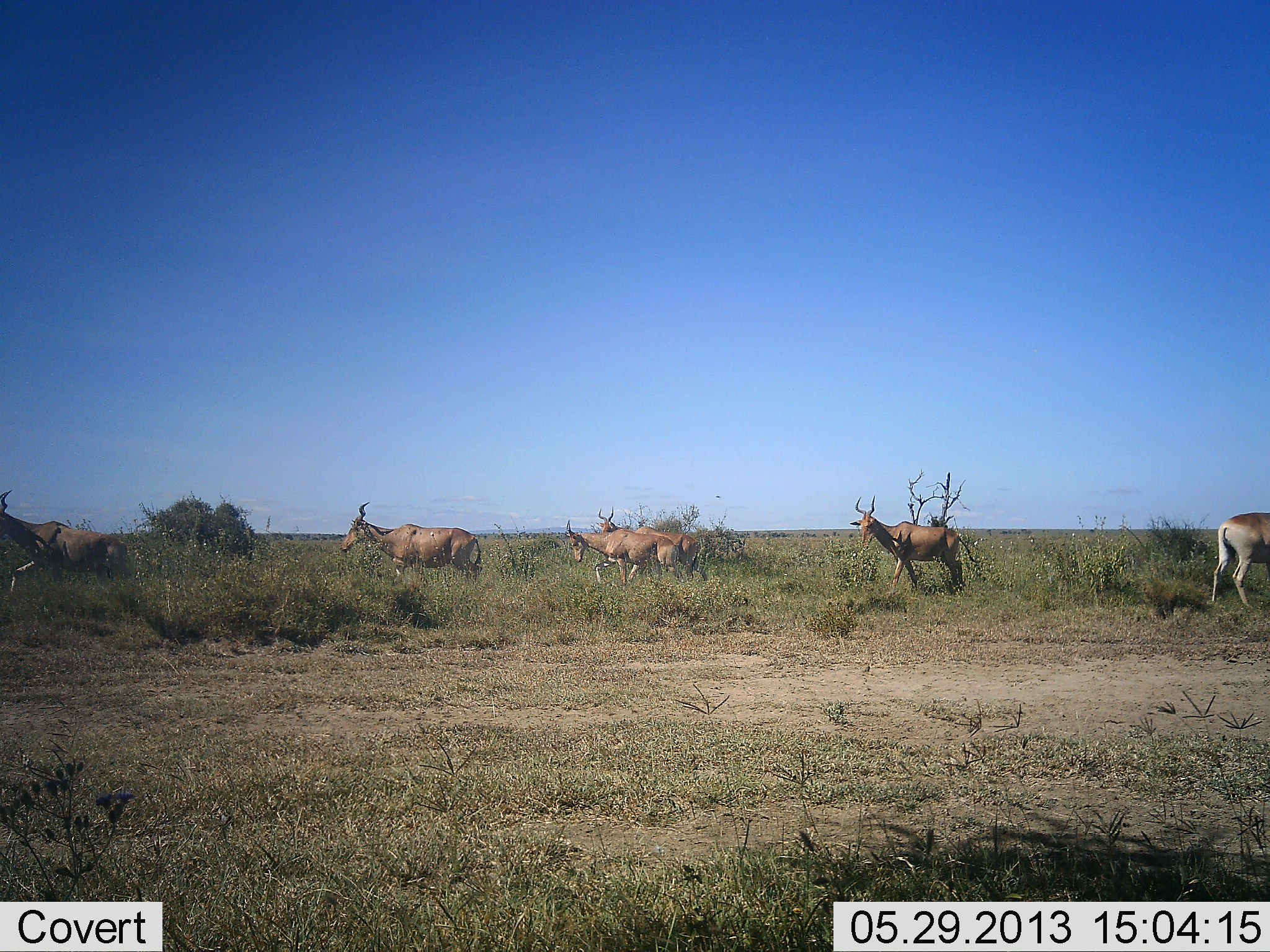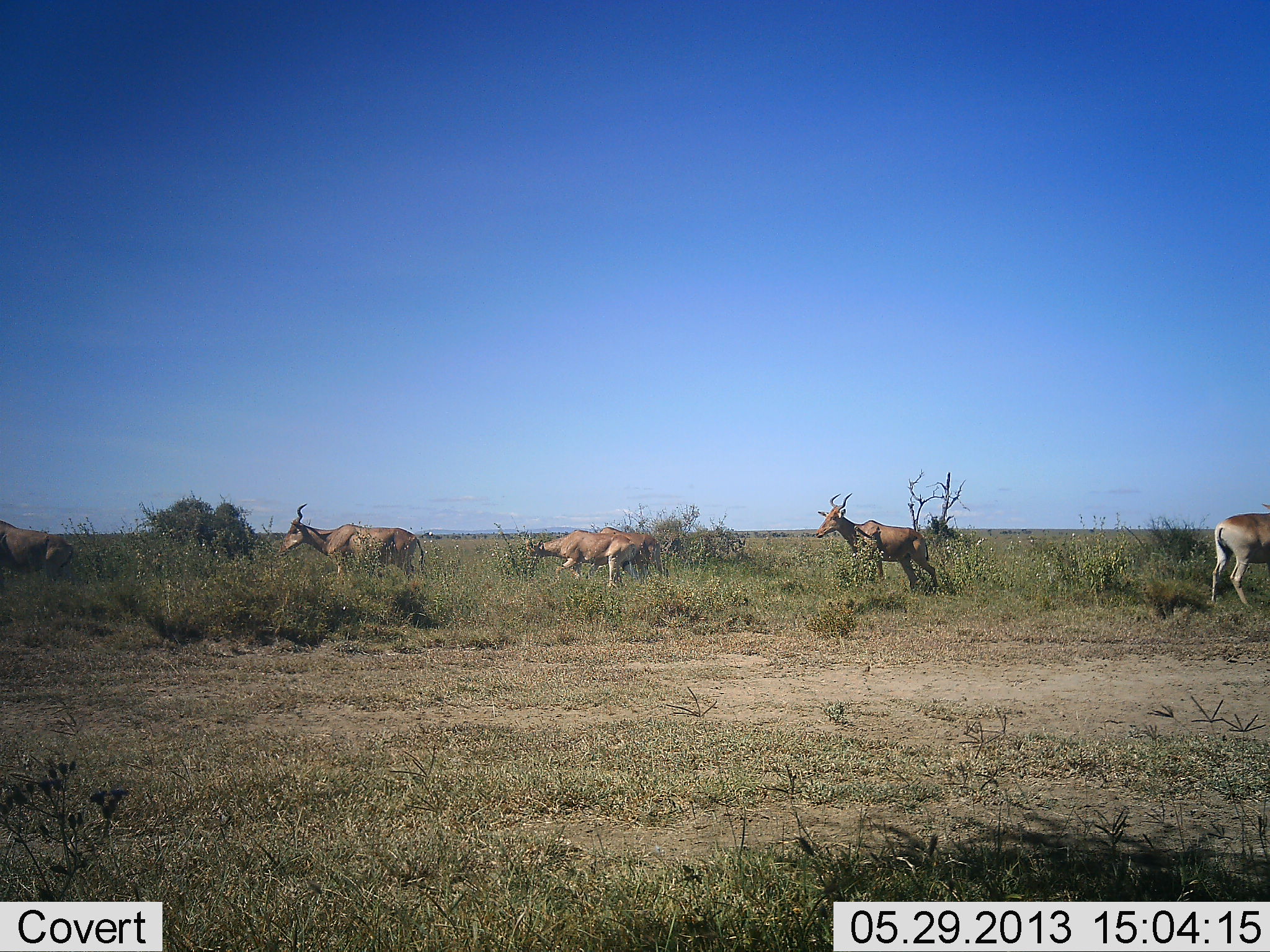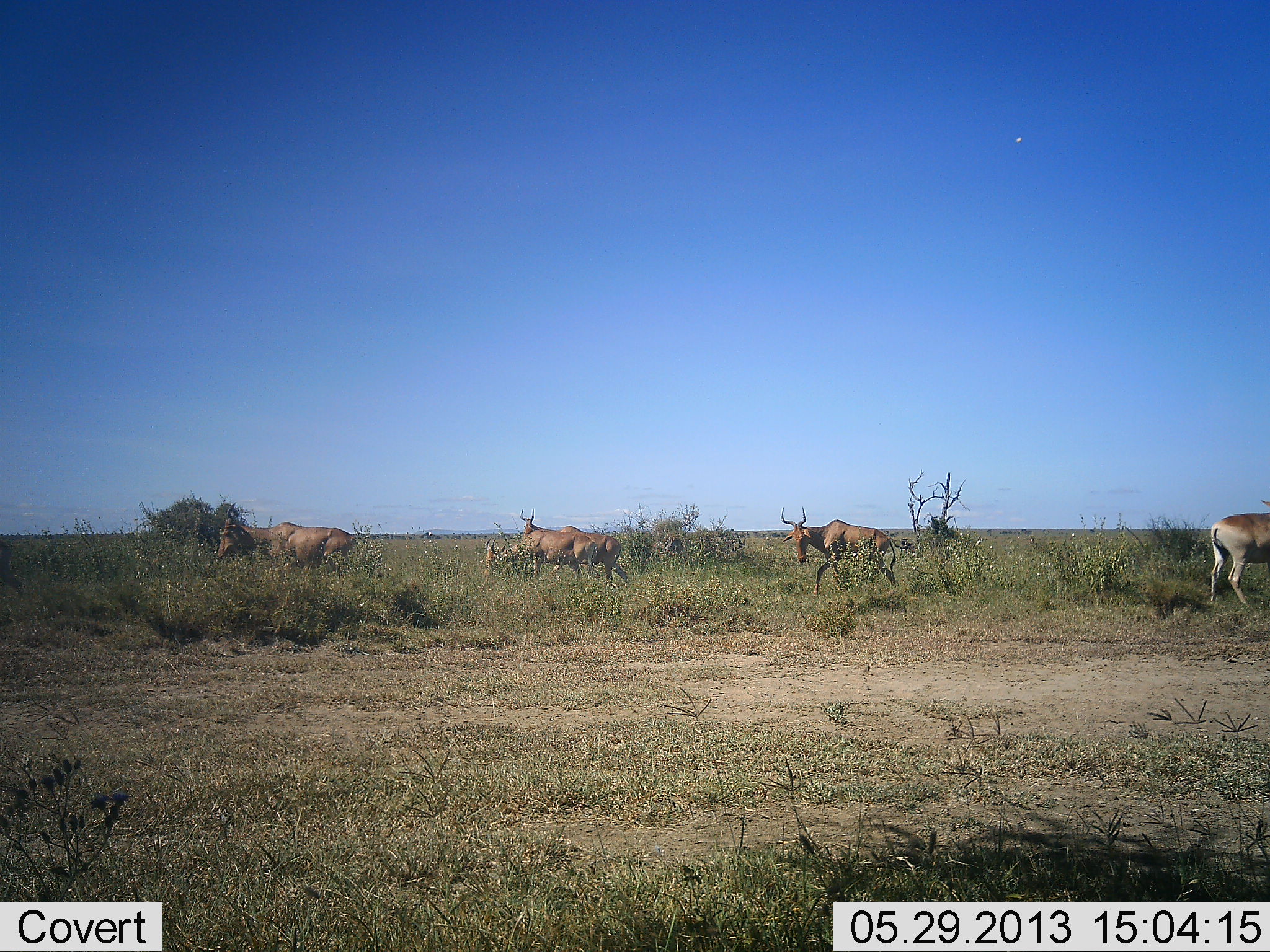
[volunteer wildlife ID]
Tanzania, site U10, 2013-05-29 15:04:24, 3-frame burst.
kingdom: Animalia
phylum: Chordata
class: Mammalia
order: Artiodactyla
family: Bovidae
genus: Alcelaphus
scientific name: Alcelaphus buselaphus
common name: hartebeest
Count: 6.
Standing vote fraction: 9%.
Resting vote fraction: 0%.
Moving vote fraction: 100%.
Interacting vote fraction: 0%.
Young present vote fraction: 0%.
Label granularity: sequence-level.